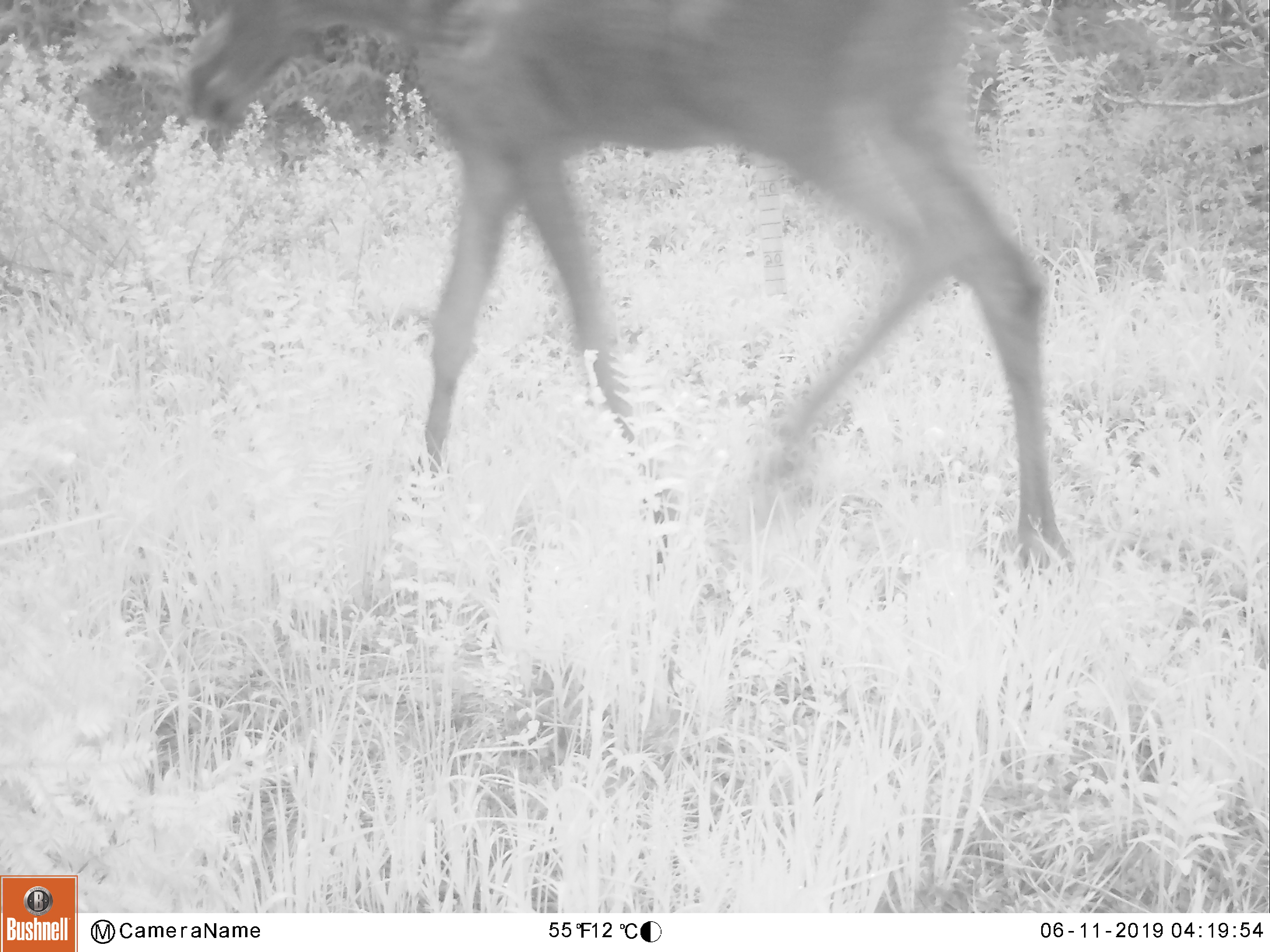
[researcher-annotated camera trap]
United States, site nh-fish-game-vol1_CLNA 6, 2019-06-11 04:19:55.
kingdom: Animalia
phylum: Chordata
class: Mammalia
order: Artiodactyla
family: Cervidae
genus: Alces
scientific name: Alces alces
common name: moose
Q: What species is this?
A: Moose (Alces alces).